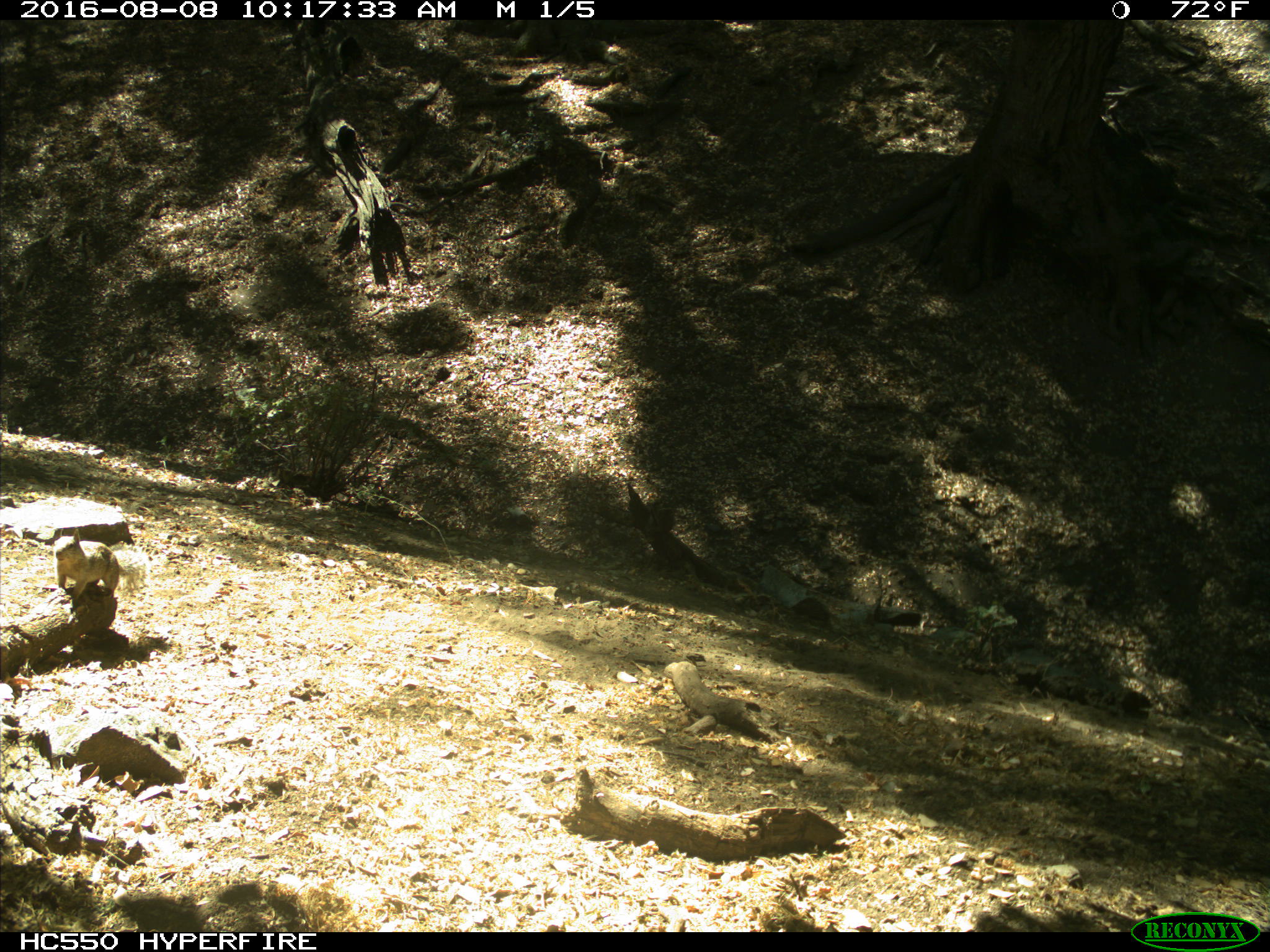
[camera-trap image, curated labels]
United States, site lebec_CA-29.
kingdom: Animalia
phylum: Chordata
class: Mammalia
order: Rodentia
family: Sciuridae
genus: Otospermophilus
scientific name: Otospermophilus beecheyi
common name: california ground squirrel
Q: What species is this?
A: Otospermophilus beecheyi (california ground squirrel).